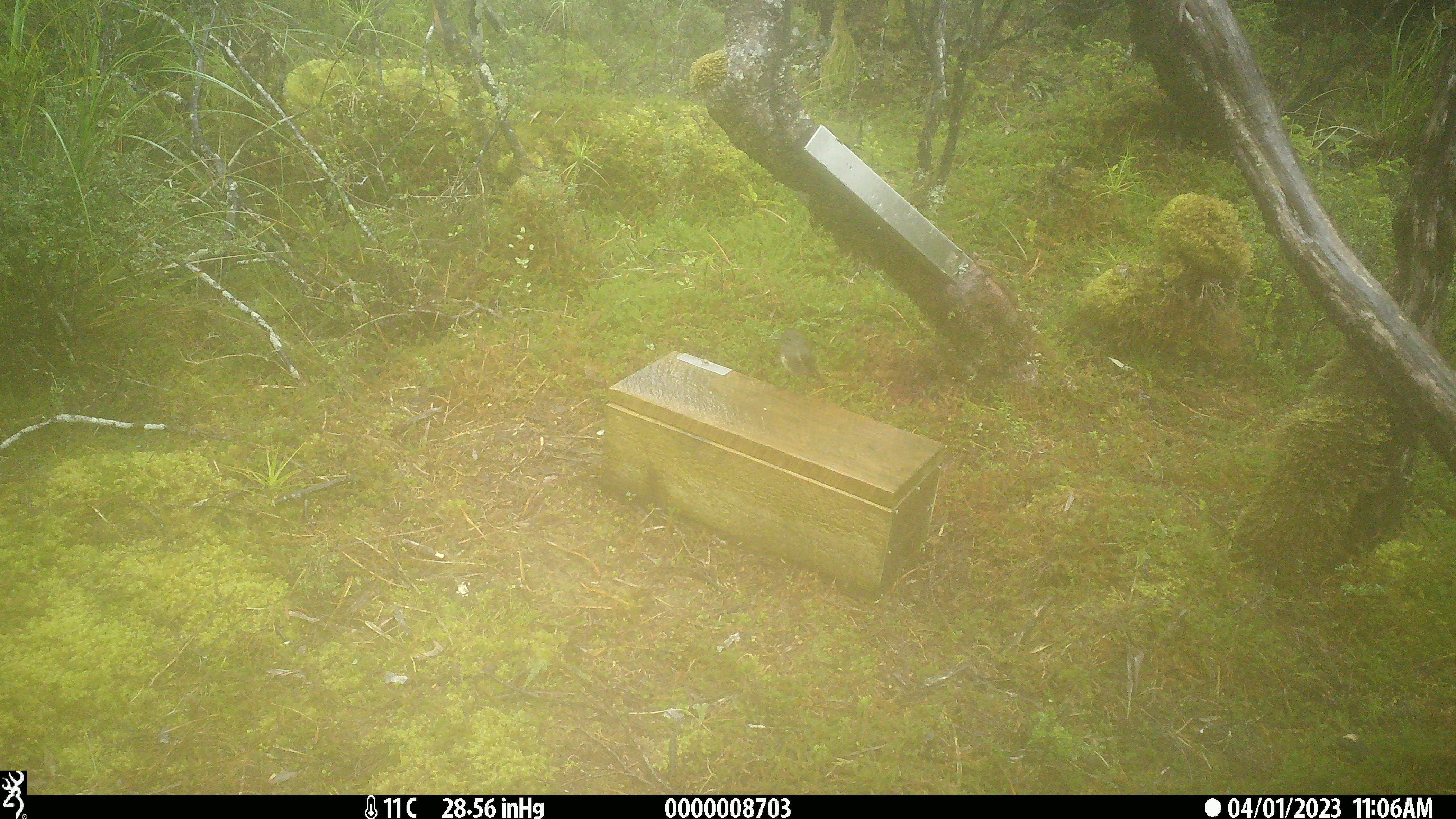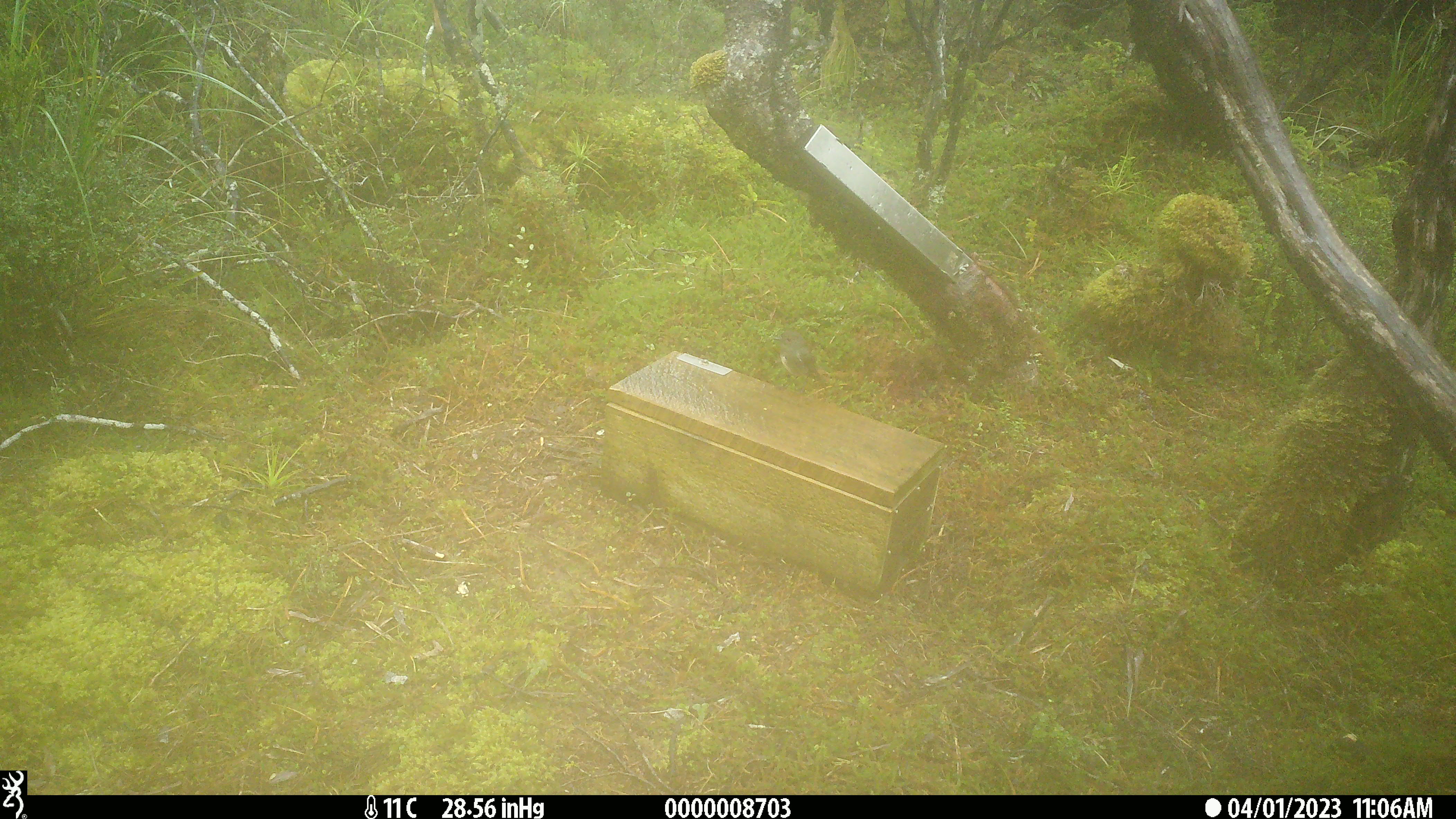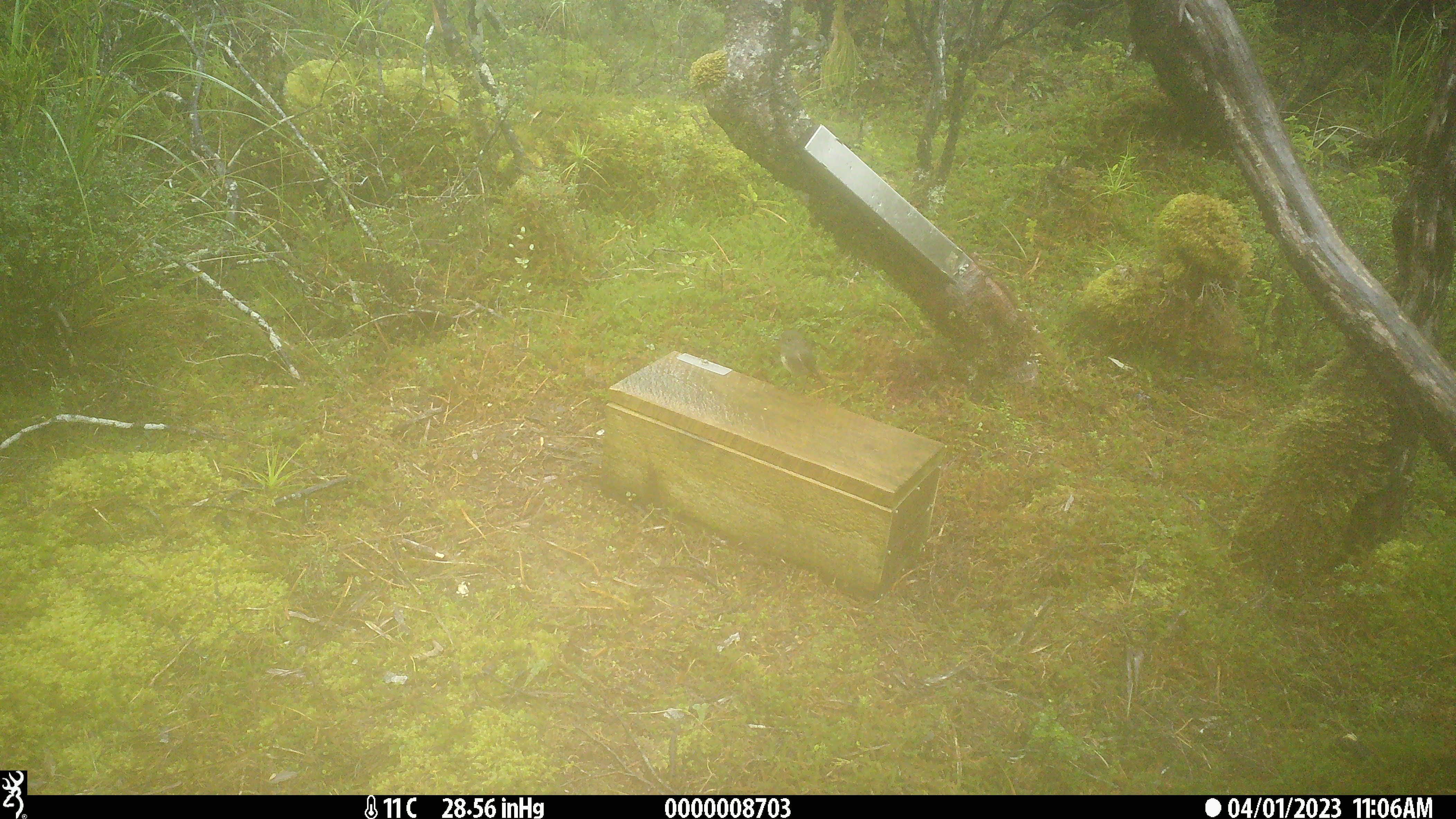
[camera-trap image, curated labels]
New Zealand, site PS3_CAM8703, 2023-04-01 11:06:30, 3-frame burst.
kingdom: Animalia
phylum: Chordata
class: Aves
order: Passeriformes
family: Petroicidae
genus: Petroica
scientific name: Petroica australis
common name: new zealand robin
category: robin